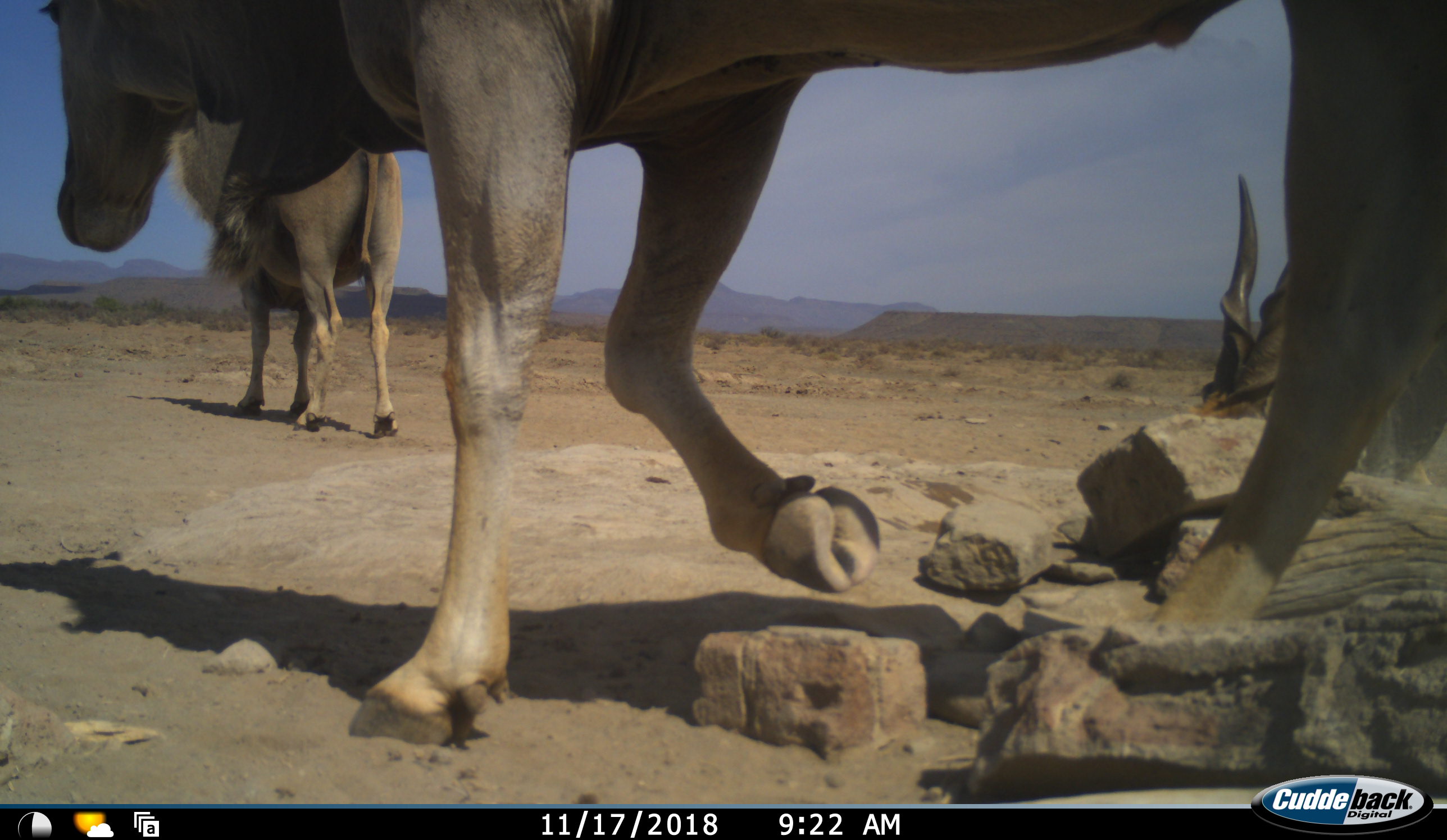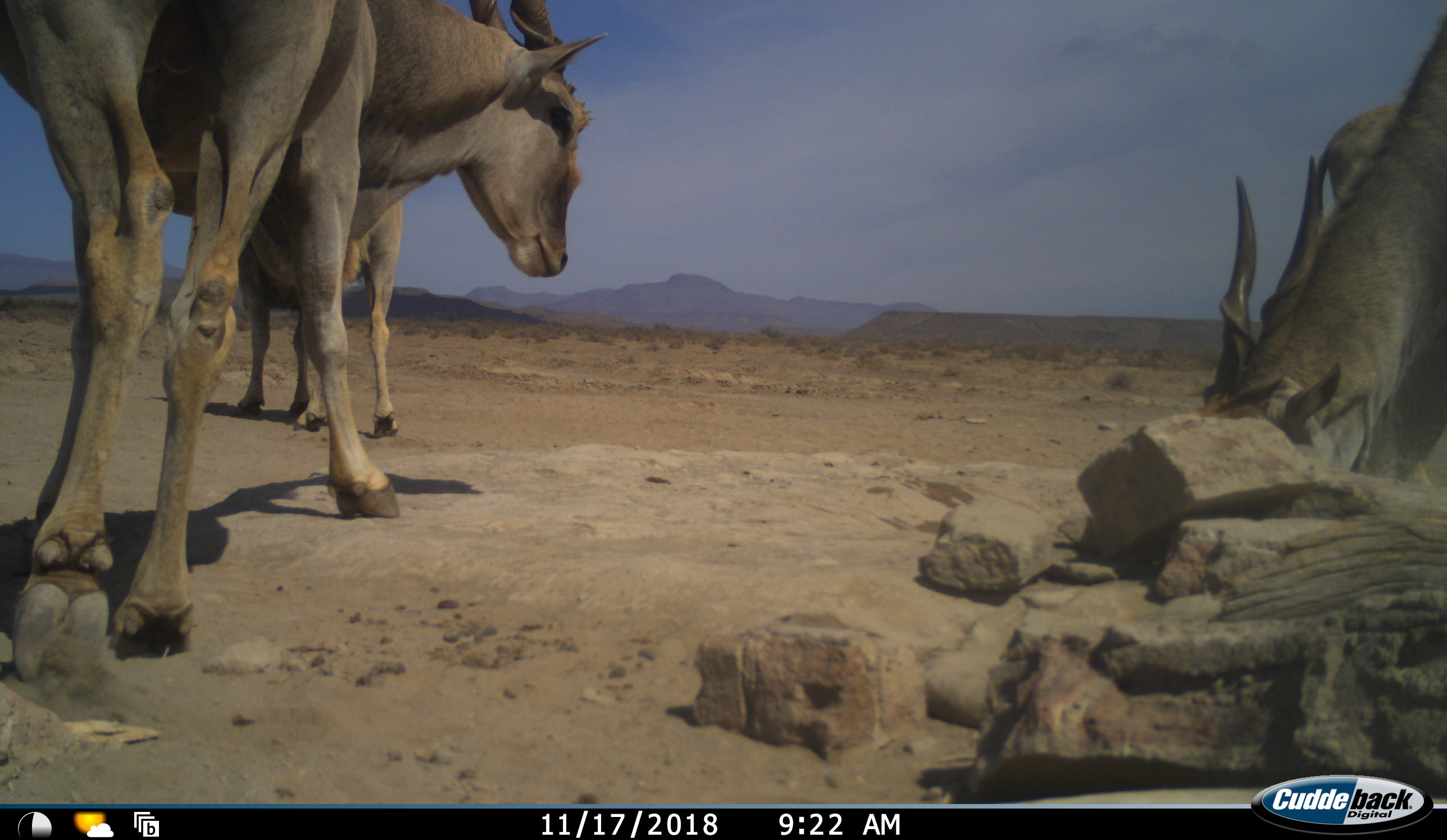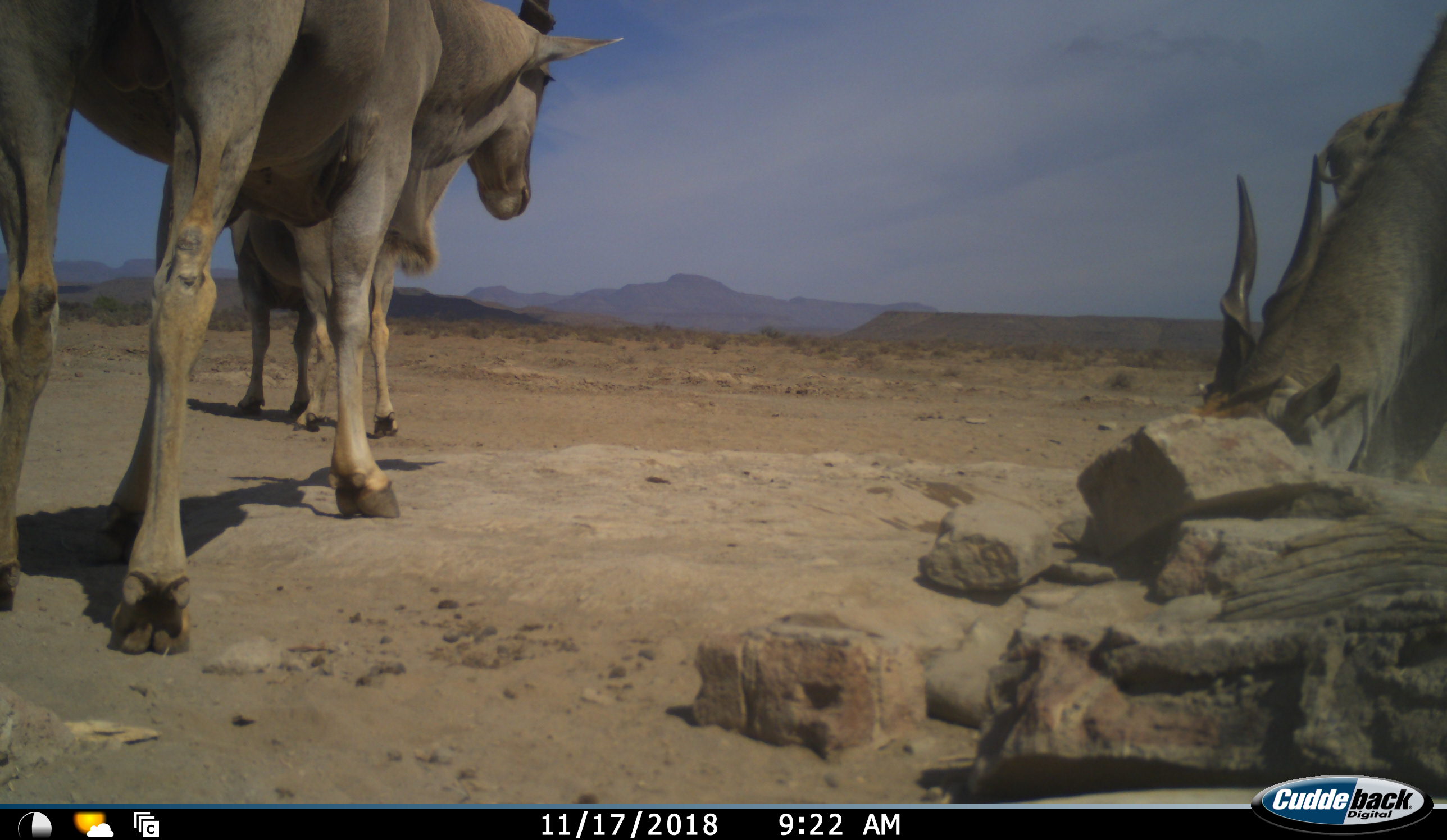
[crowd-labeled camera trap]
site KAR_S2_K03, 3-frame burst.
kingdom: Animalia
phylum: Chordata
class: Mammalia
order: Artiodactyla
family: Bovidae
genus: Tragelaphus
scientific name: Tragelaphus oryx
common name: eland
Eland (Tragelaphus oryx), count 4. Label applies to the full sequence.